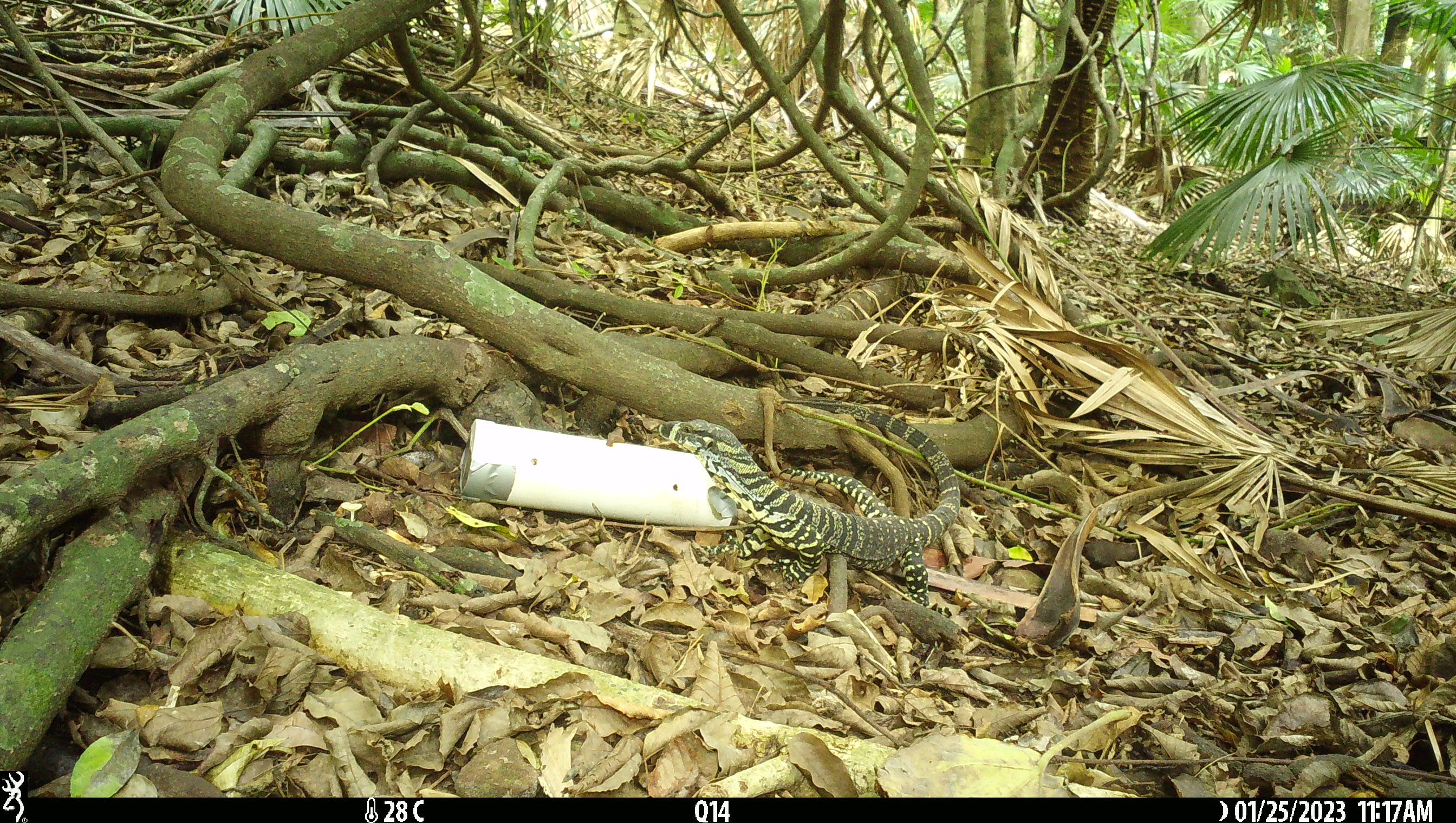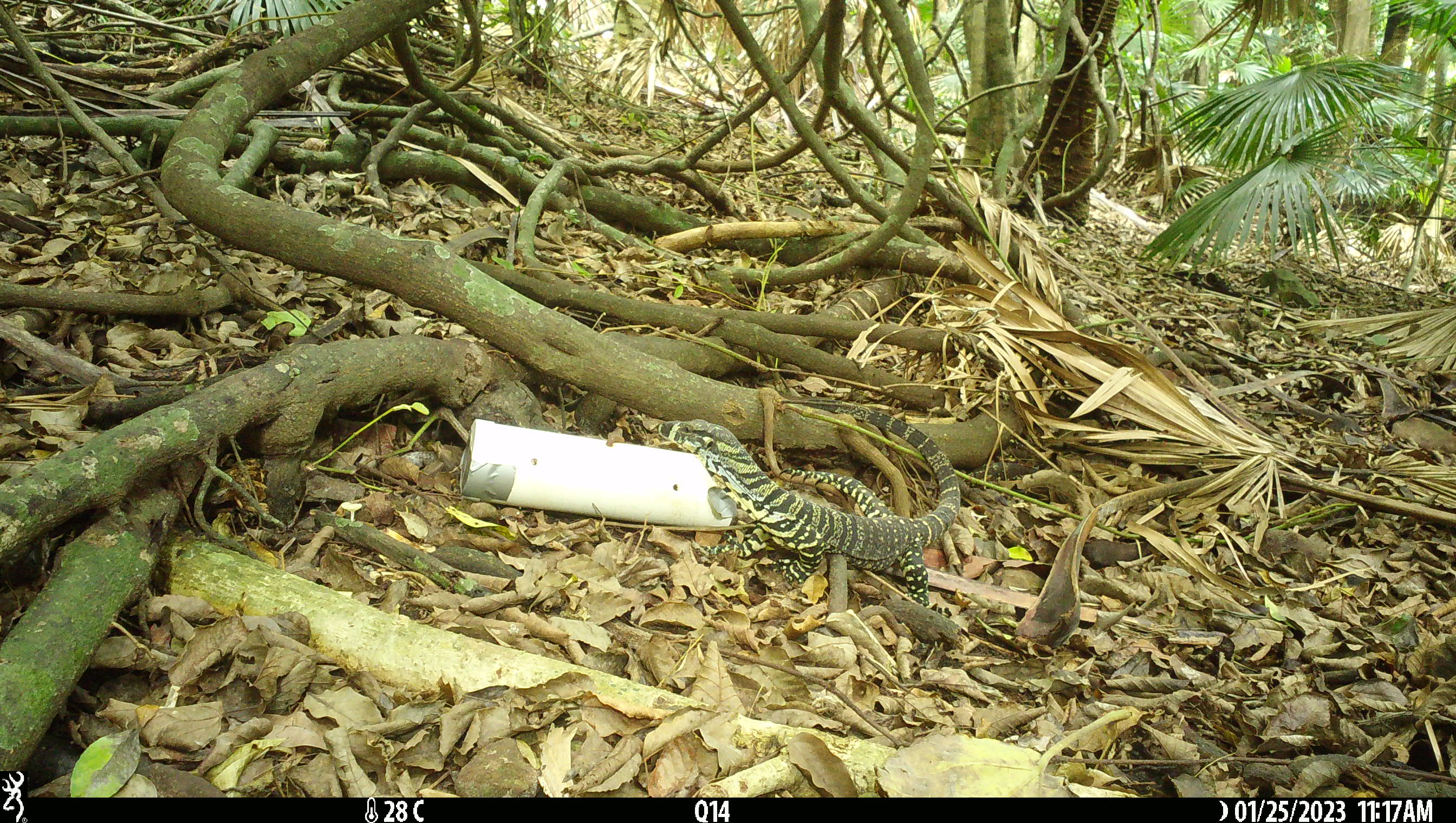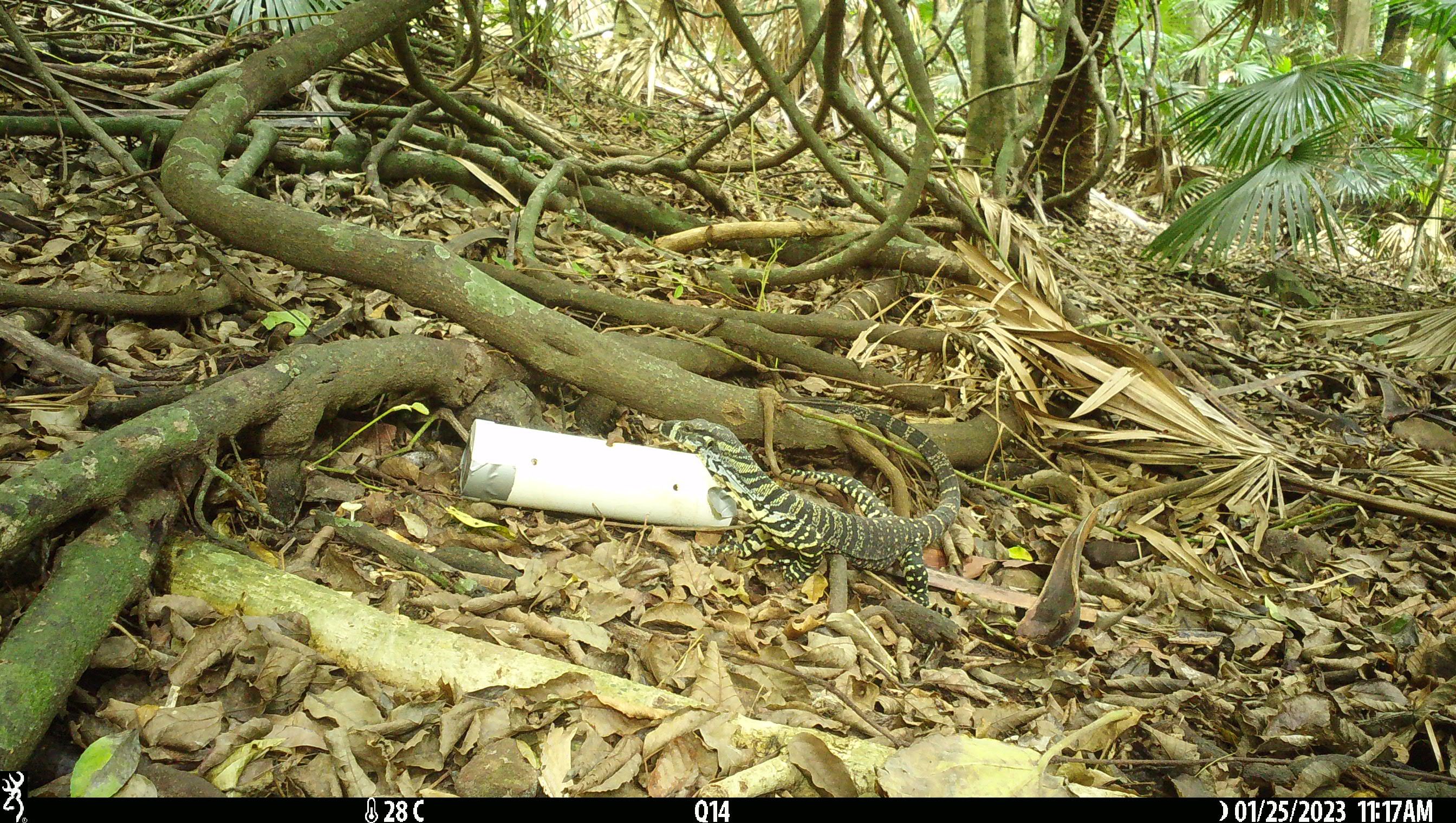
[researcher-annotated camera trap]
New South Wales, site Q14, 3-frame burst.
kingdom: Animalia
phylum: Chordata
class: Reptilia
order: Squamata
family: Varanidae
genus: Varanus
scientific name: Varanus varius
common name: lace monitor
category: goanna